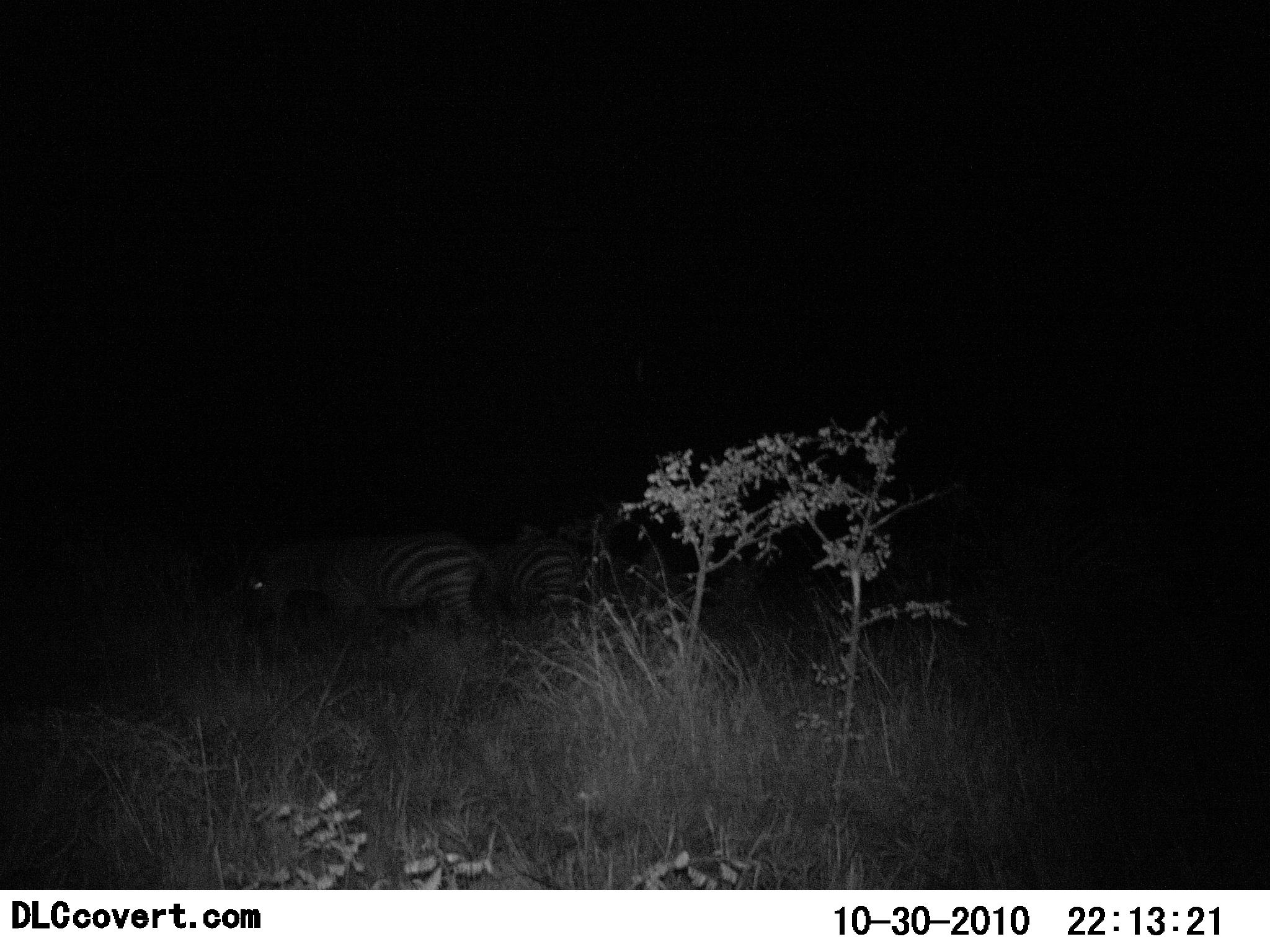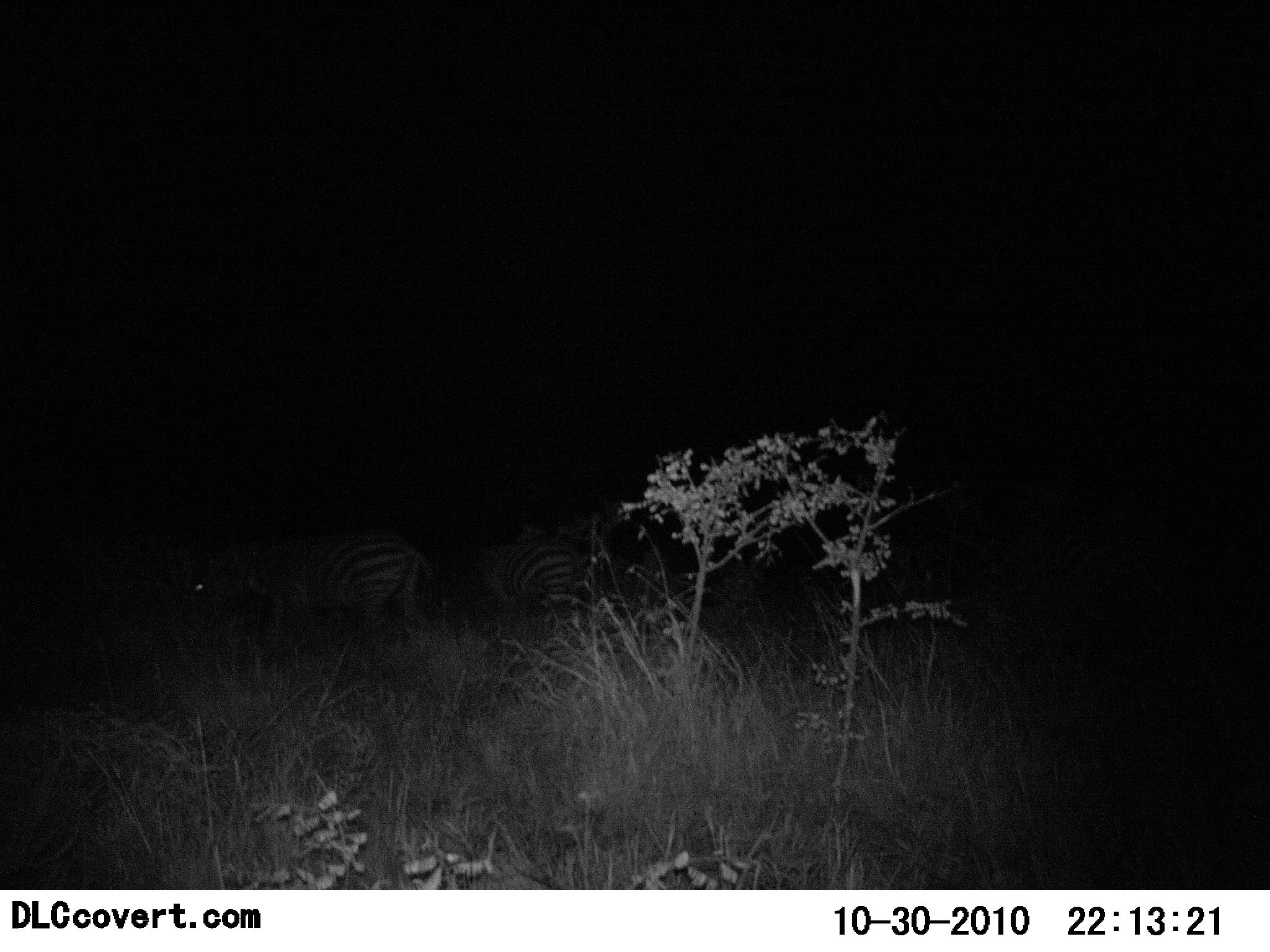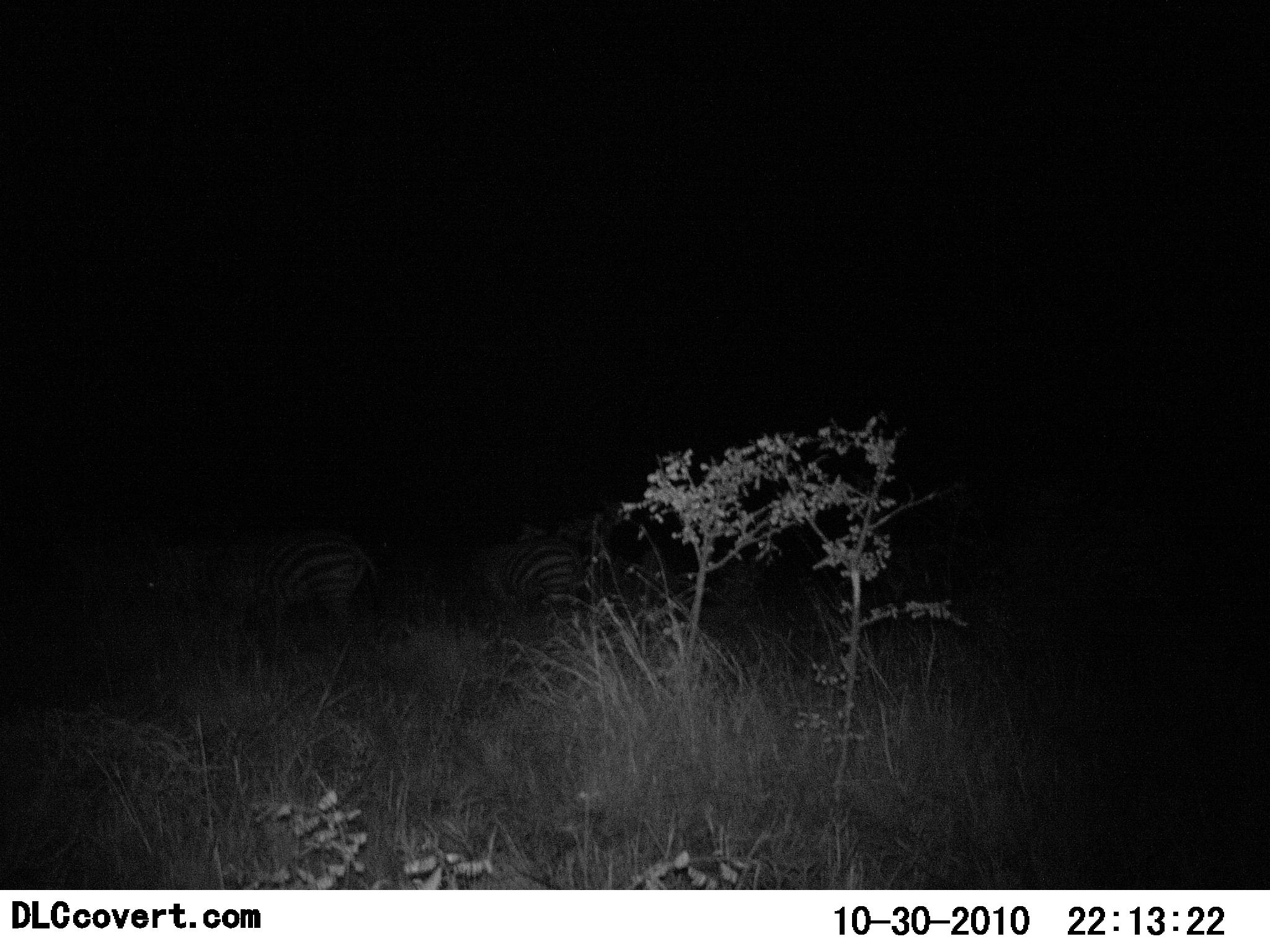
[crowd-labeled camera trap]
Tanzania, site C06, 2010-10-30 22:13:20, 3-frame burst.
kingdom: Animalia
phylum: Chordata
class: Mammalia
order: Perissodactyla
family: Equidae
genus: Equus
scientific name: Equus quagga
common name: plains zebra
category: zebra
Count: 2.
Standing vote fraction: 47%.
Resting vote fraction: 0%.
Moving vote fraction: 71%.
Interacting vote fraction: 0%.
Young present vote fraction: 0%.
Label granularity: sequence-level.